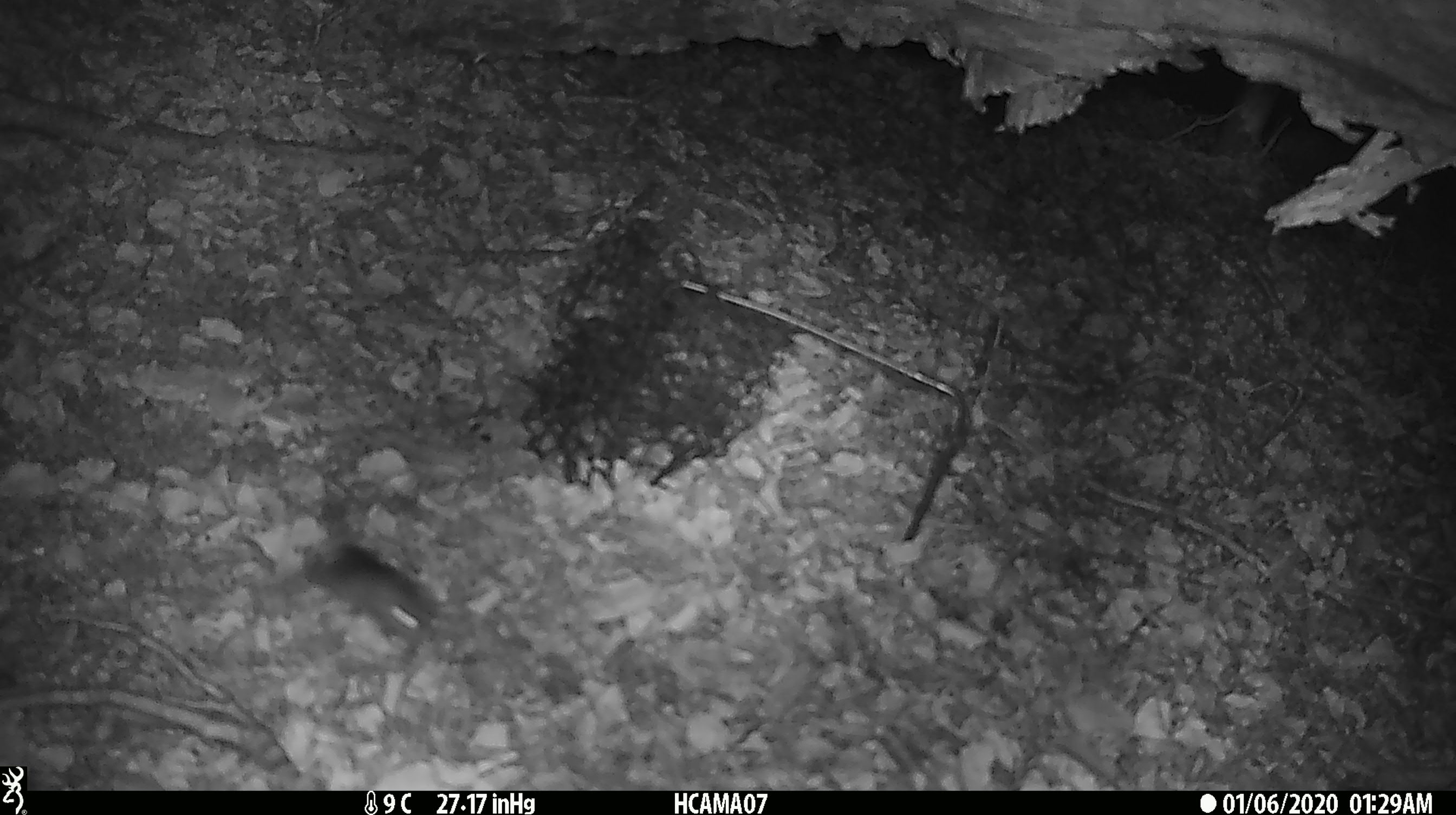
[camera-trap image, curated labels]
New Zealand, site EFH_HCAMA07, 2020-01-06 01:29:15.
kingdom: Animalia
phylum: Chordata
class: Mammalia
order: Rodentia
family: Muridae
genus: Mus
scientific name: Mus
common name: mouse